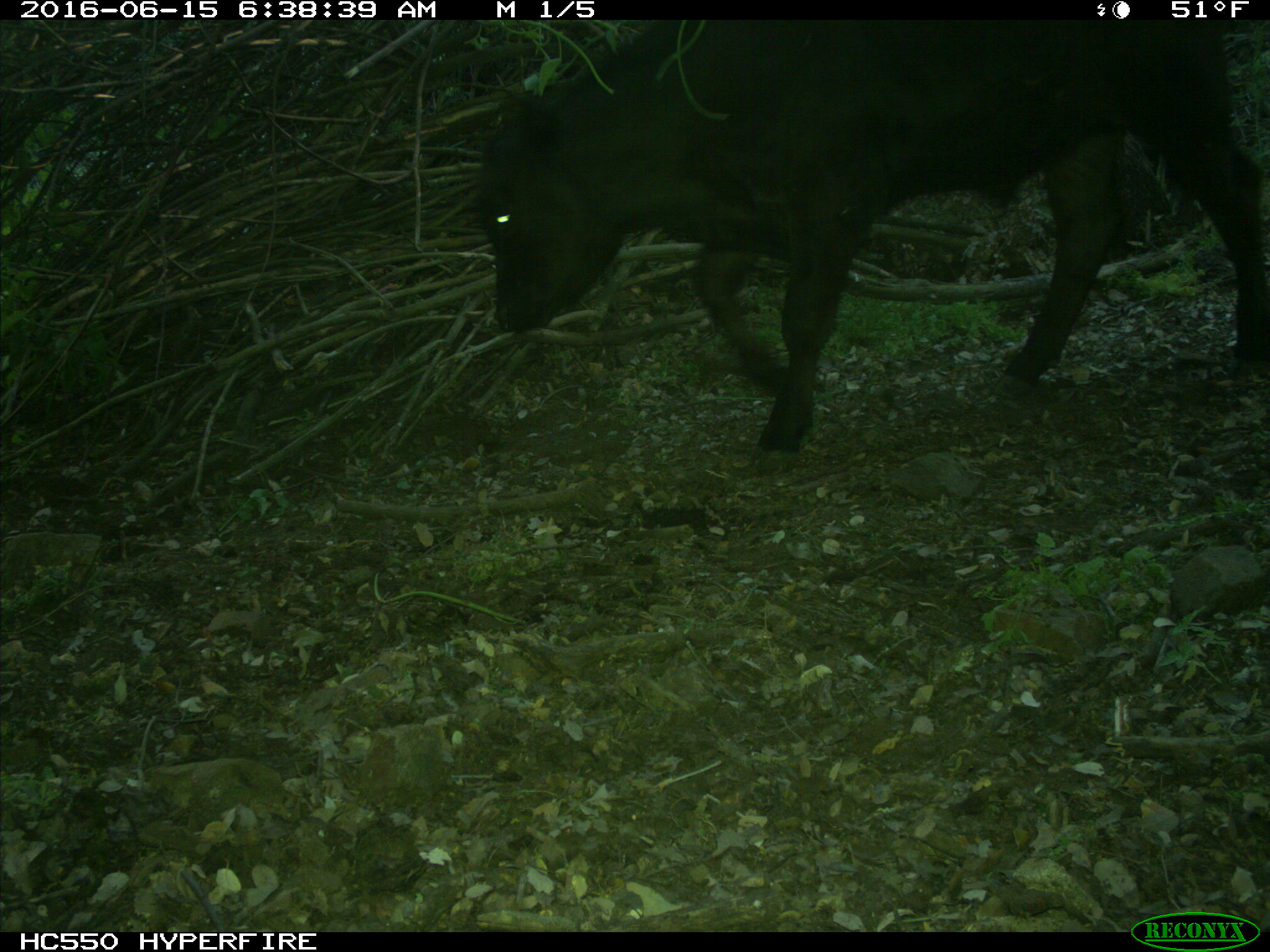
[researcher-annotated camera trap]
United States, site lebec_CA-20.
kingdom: Animalia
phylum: Chordata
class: Mammalia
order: Artiodactyla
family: Bovidae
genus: Bos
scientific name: Bos taurus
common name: domestic cow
Bos taurus (domestic cow).